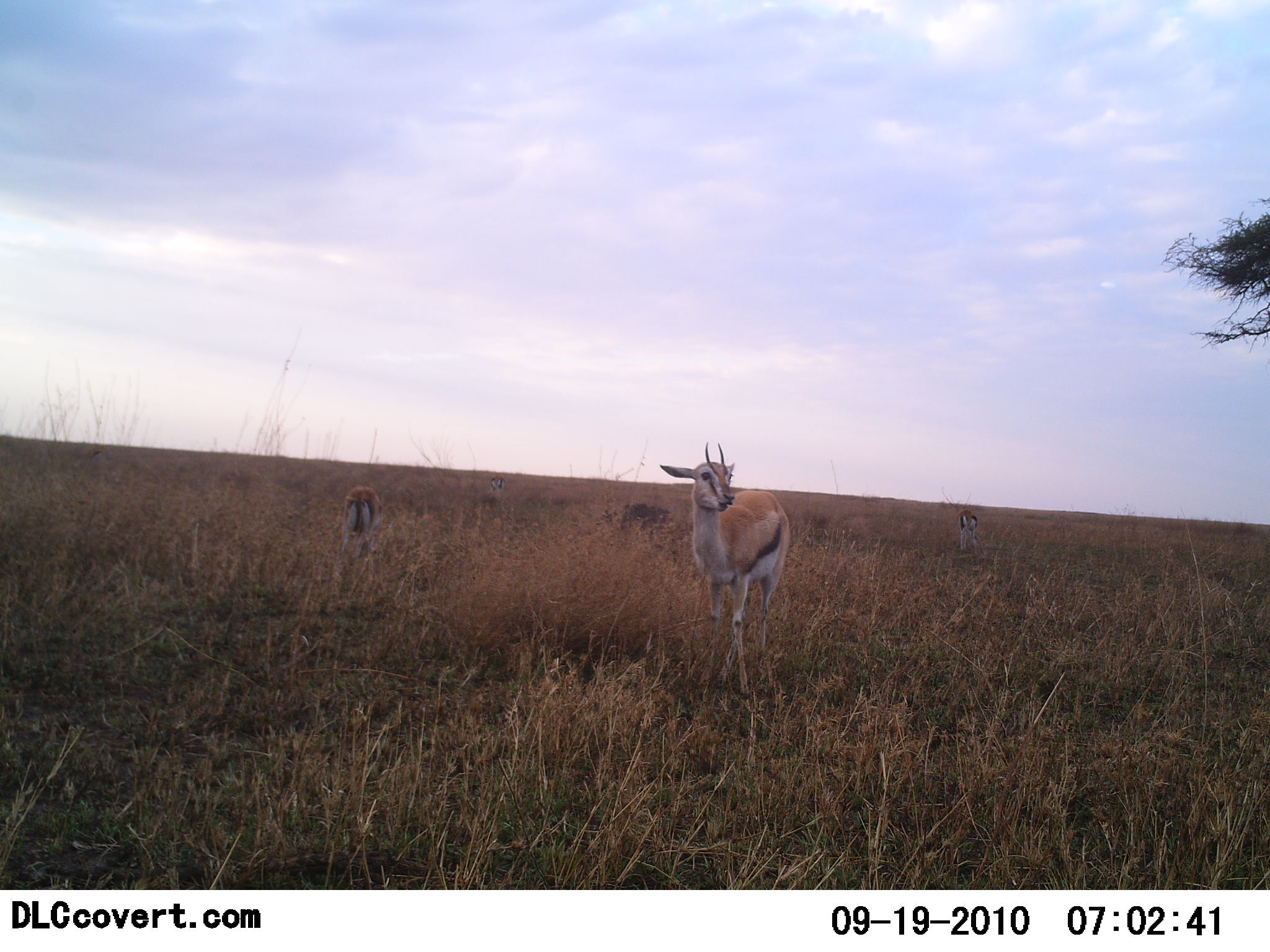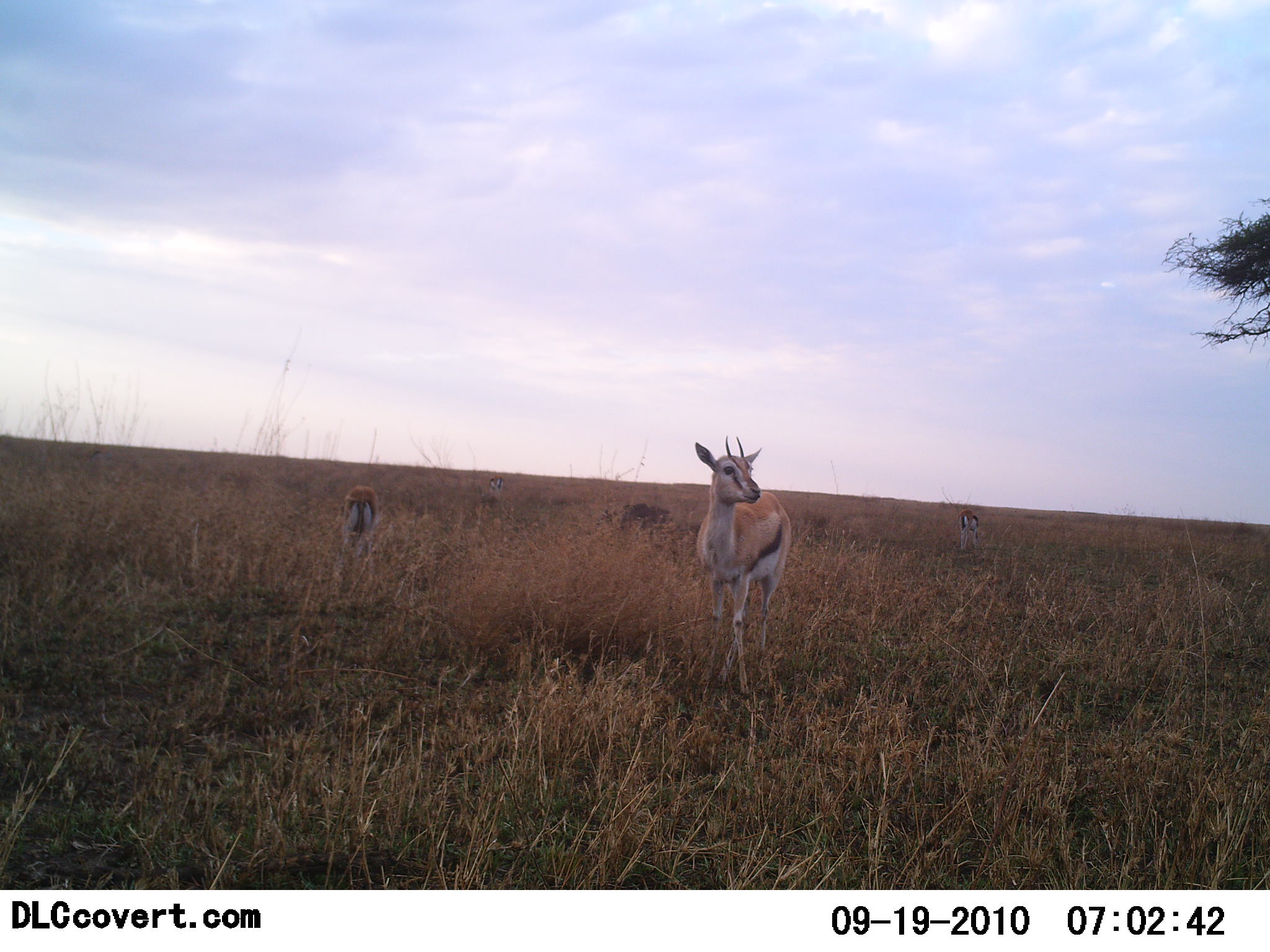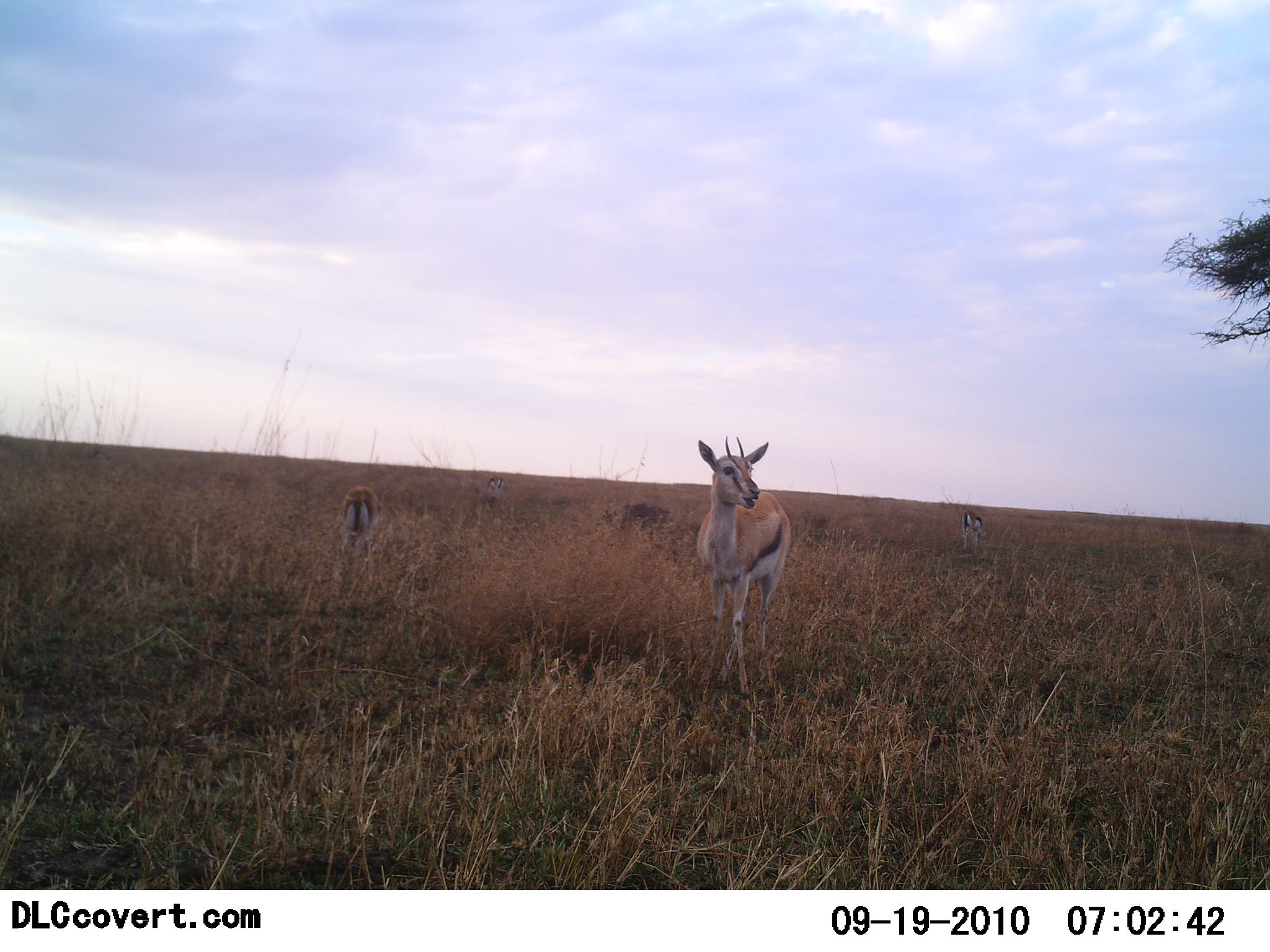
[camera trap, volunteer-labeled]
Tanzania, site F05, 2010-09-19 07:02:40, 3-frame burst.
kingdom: Animalia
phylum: Chordata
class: Mammalia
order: Artiodactyla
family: Bovidae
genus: Eudorcas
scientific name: Eudorcas thomsonii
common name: thomson's gazelle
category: gazellethomsons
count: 3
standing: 91%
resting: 0%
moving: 9%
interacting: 0%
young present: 0%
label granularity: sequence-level